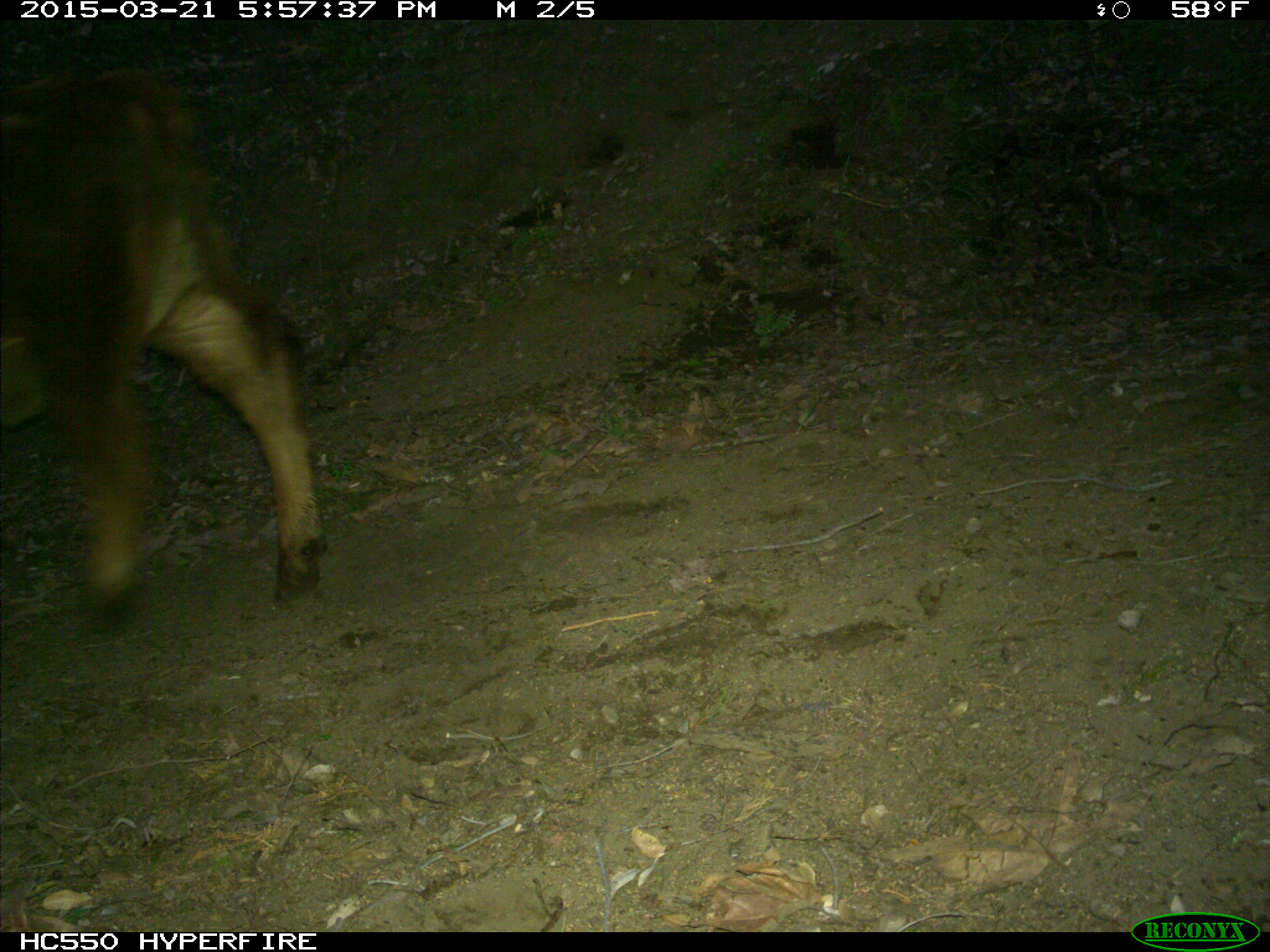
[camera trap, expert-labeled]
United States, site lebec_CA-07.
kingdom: Animalia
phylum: Chordata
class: Mammalia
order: Artiodactyla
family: Bovidae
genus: Bos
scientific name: Bos taurus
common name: domestic cow